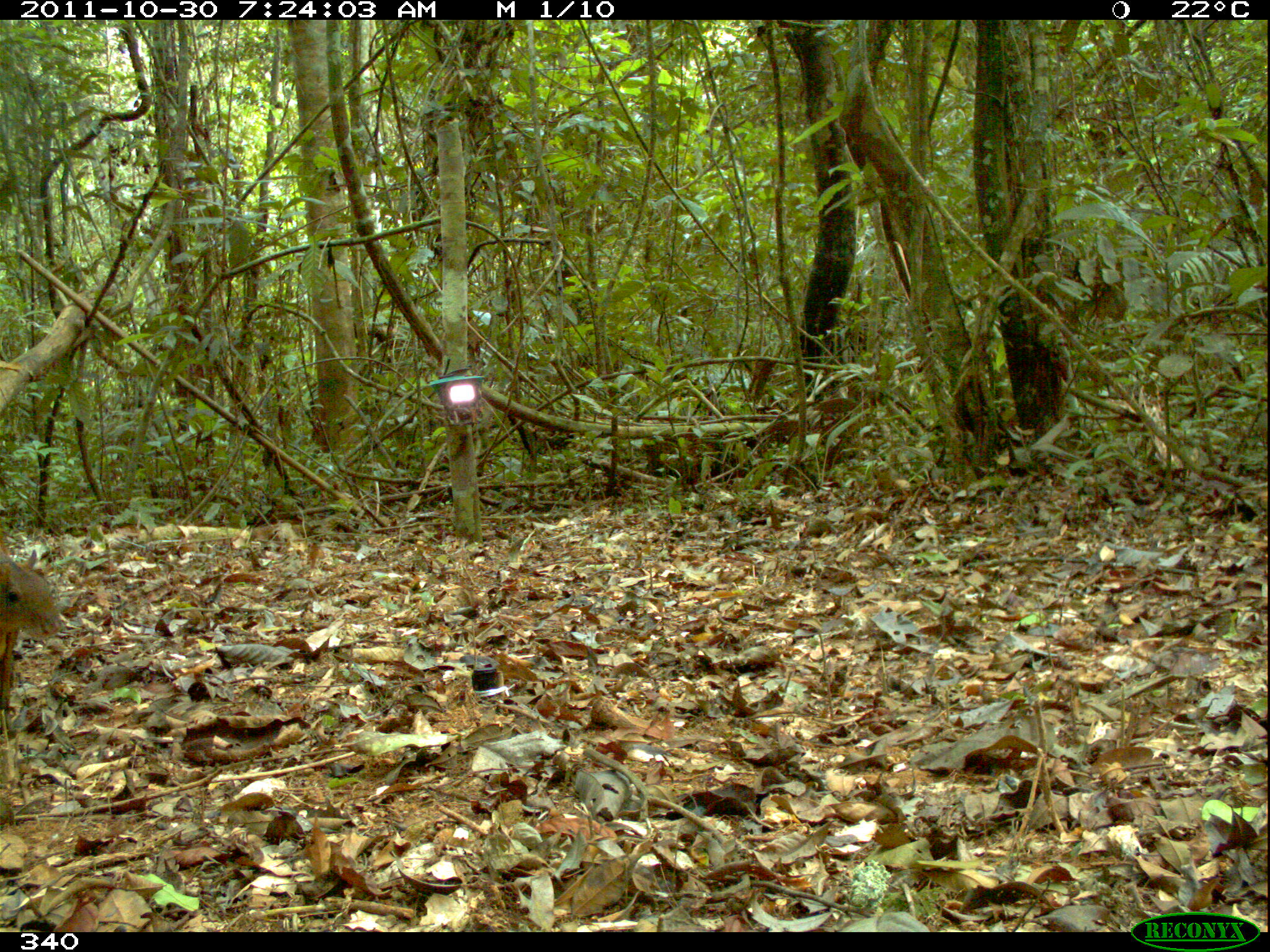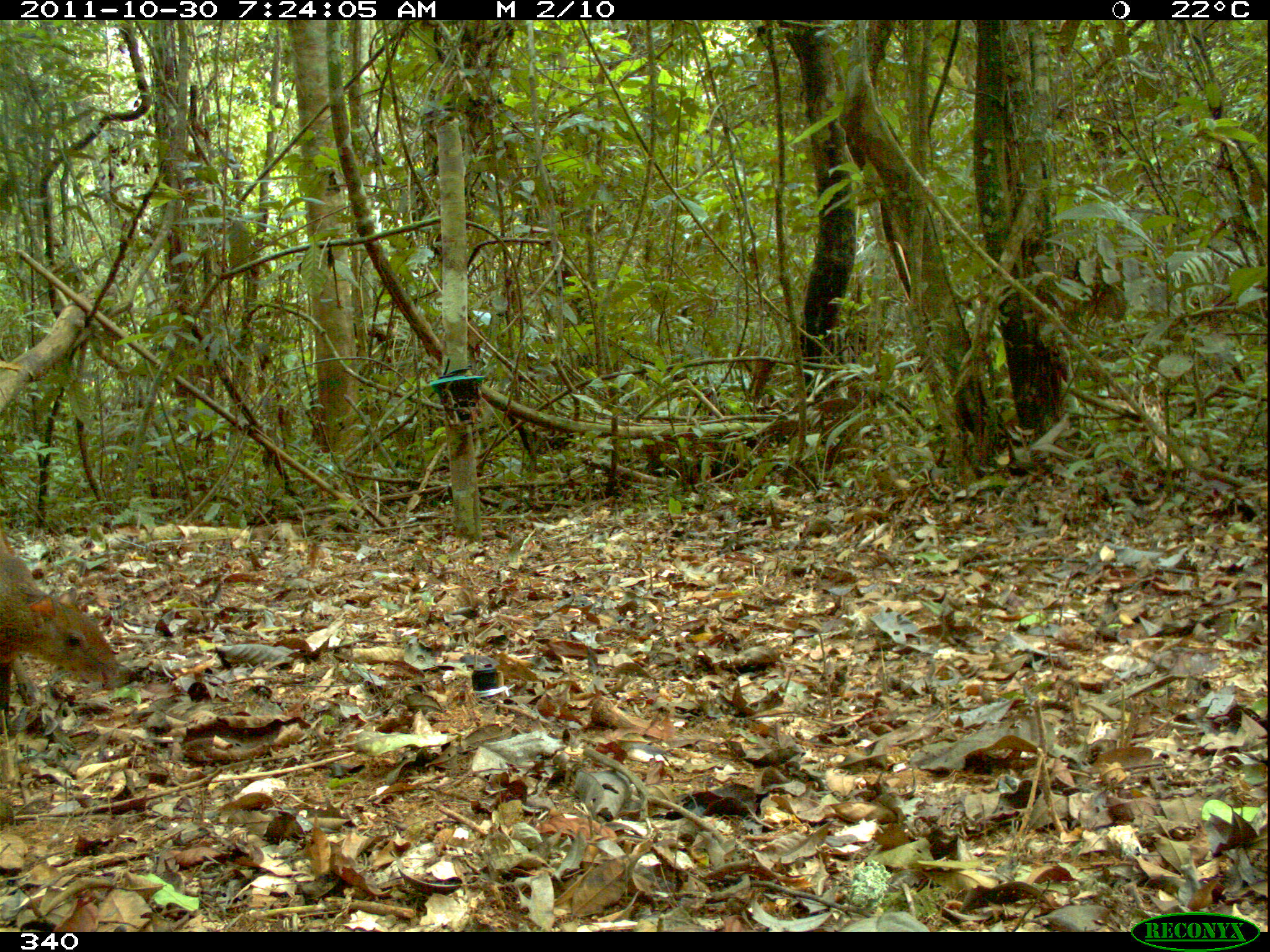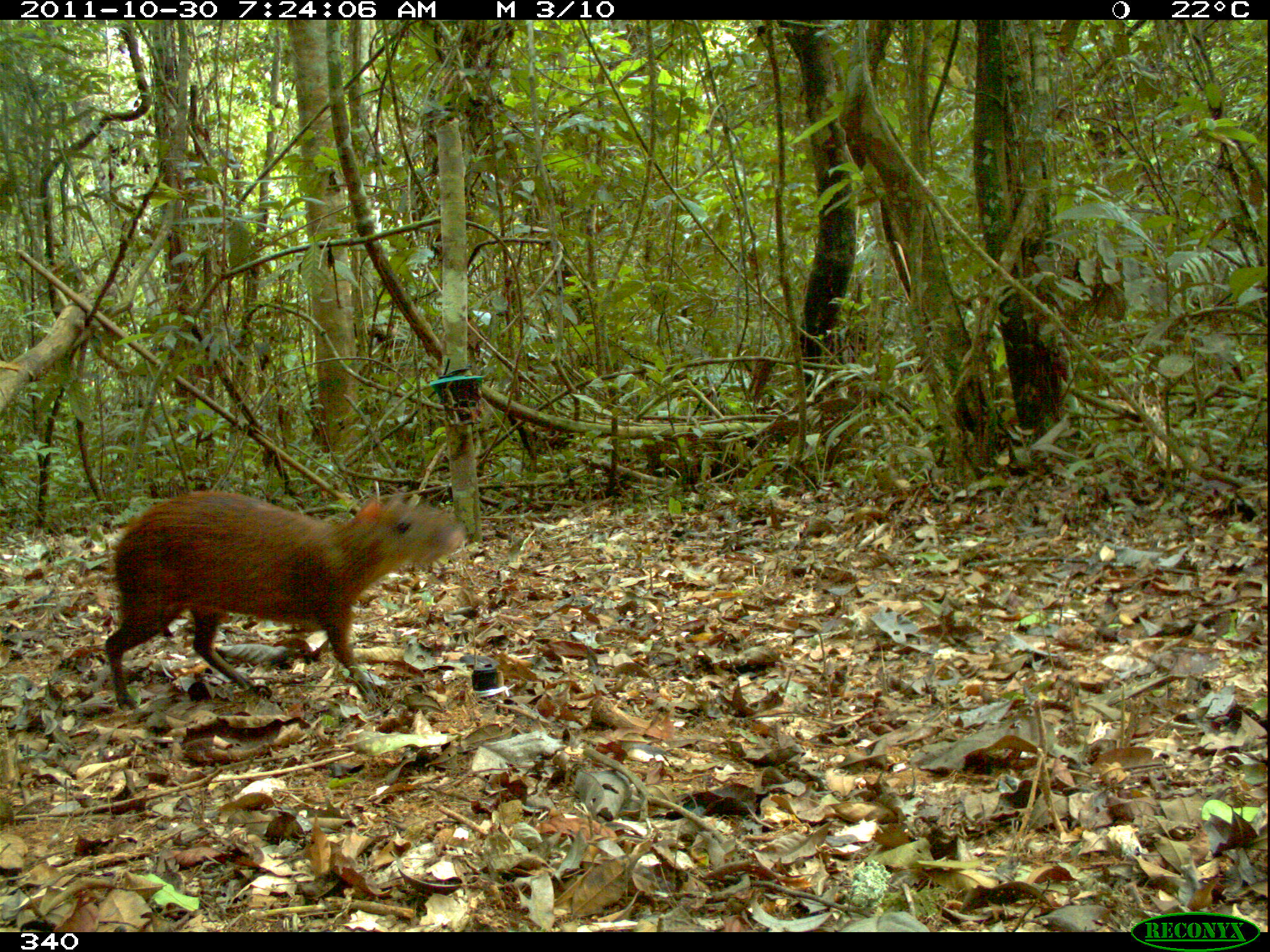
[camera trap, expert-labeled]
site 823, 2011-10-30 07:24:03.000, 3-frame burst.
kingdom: Animalia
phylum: Chordata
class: Mammalia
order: Rodentia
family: Dasyproctidae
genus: Dasyprocta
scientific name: Dasyprocta punctata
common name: central american agouti